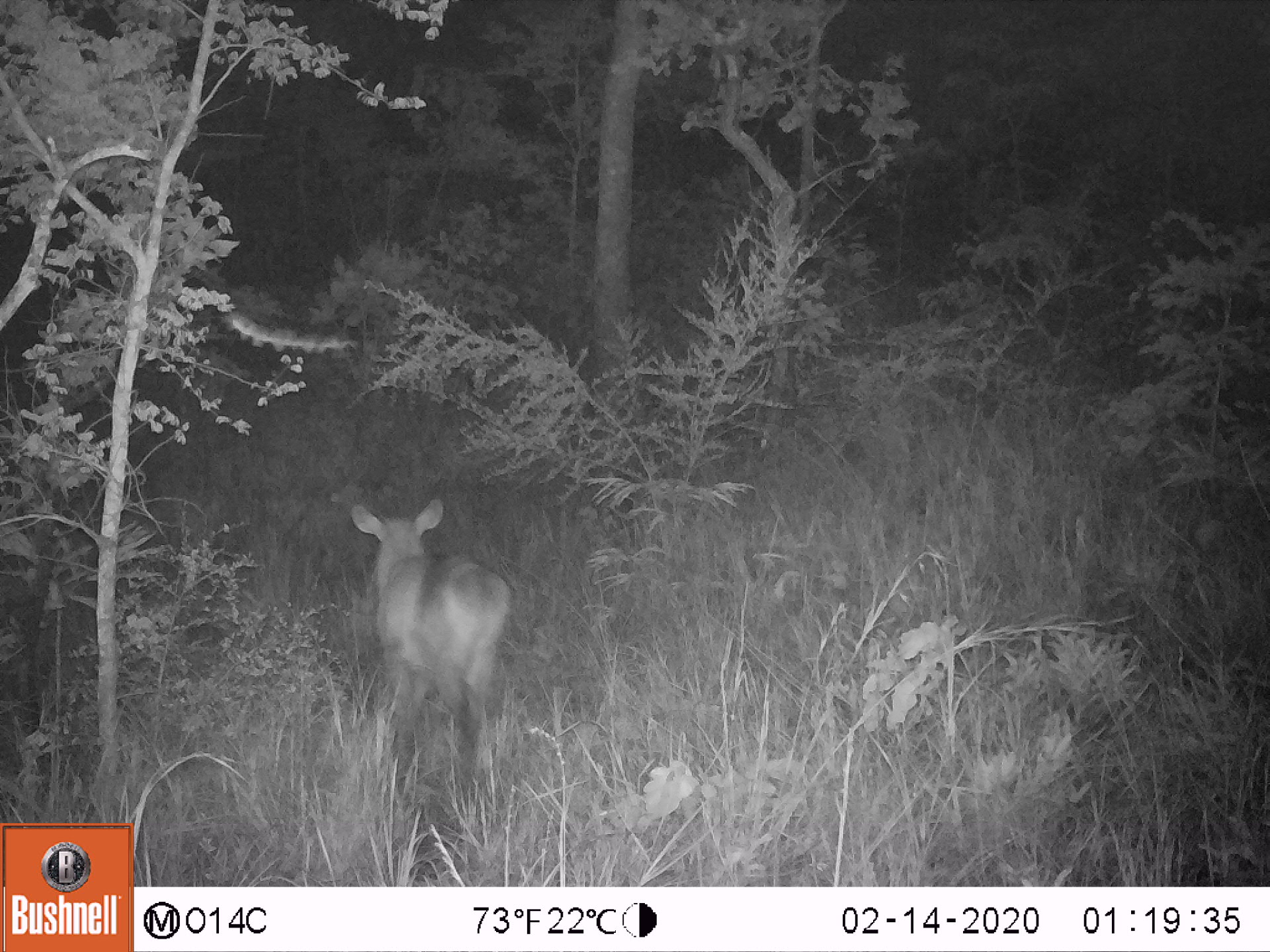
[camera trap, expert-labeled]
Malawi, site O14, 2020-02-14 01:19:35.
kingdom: Animalia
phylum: Chordata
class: Mammalia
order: Artiodactyla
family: Bovidae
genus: Kobus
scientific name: Kobus ellipsiprymnus ellipsiprymnus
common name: common waterbuck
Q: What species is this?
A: Common waterbuck (Kobus ellipsiprymnus ellipsiprymnus).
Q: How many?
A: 1.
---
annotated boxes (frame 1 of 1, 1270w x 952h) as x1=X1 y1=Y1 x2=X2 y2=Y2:
common waterbuck: x1=344 y1=496 x2=509 y2=759